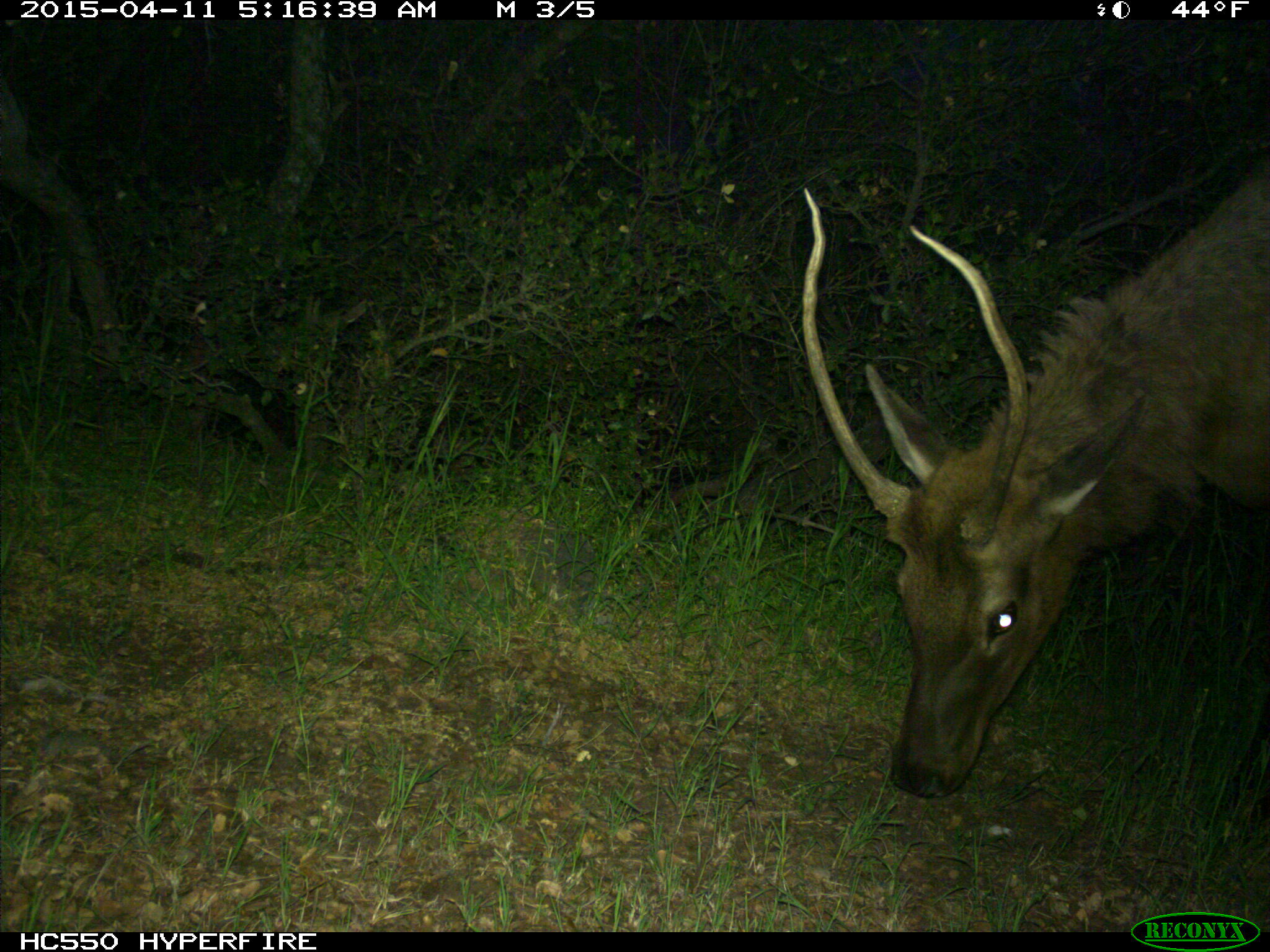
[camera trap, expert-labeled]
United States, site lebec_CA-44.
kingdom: Animalia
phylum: Chordata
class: Mammalia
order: Artiodactyla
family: Cervidae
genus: Cervus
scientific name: Cervus canadensis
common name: elk